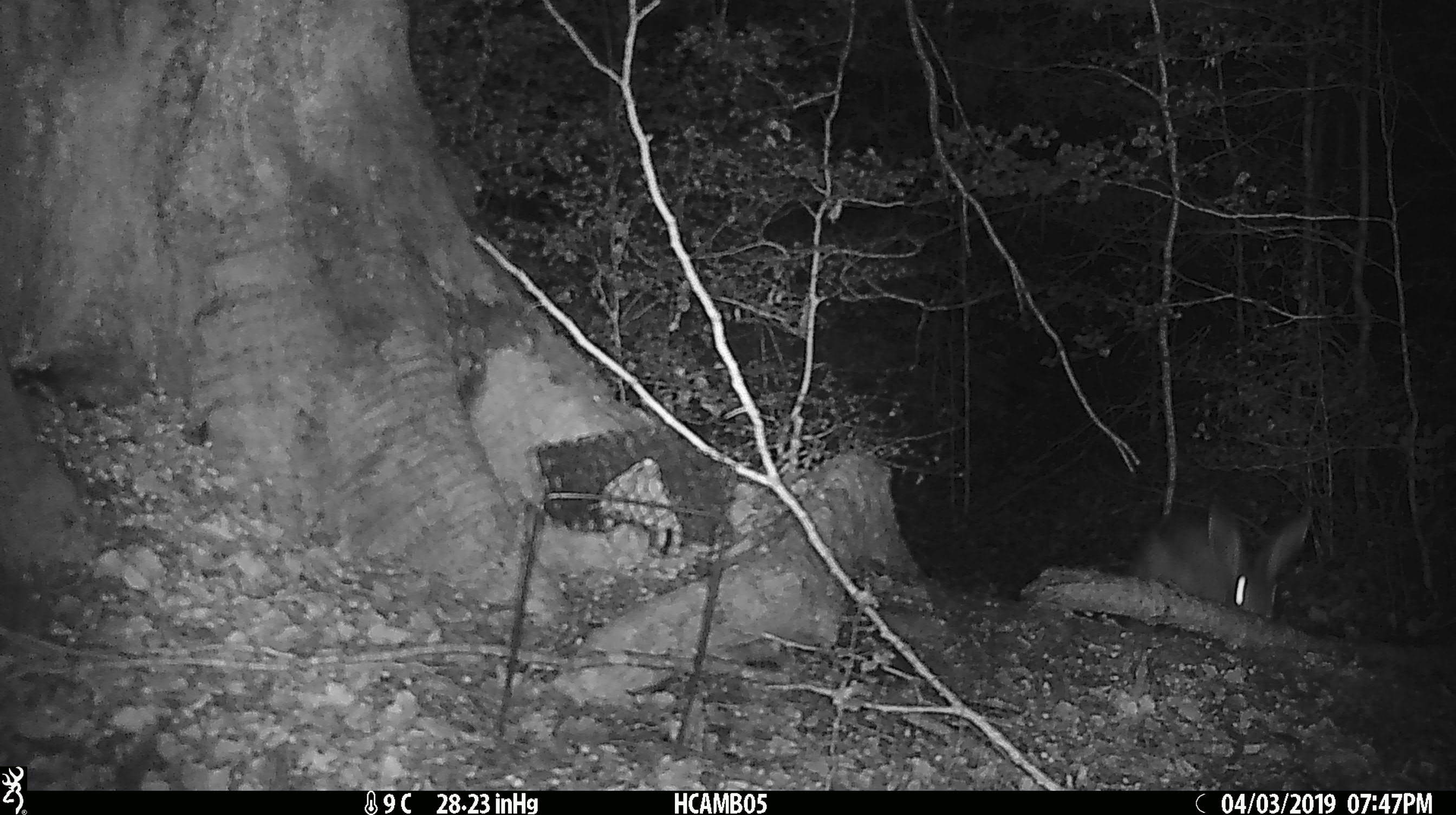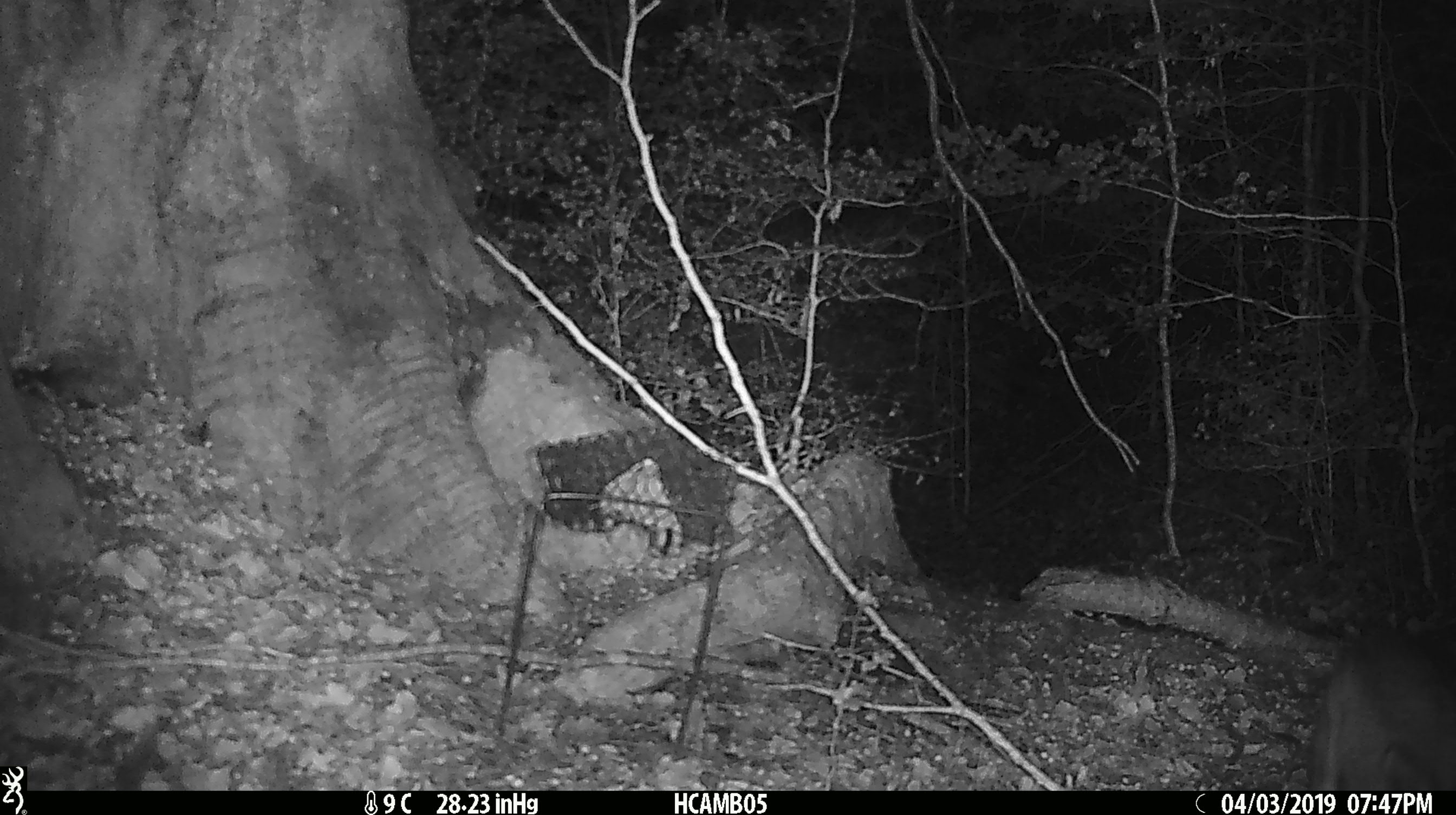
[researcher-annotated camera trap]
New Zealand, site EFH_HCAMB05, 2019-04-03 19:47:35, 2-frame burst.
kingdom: Animalia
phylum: Chordata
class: Mammalia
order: Lagomorpha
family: Leporidae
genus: Lepus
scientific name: Lepus europaeus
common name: brown hare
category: hare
Hare (brown hare) (Lepus europaeus).